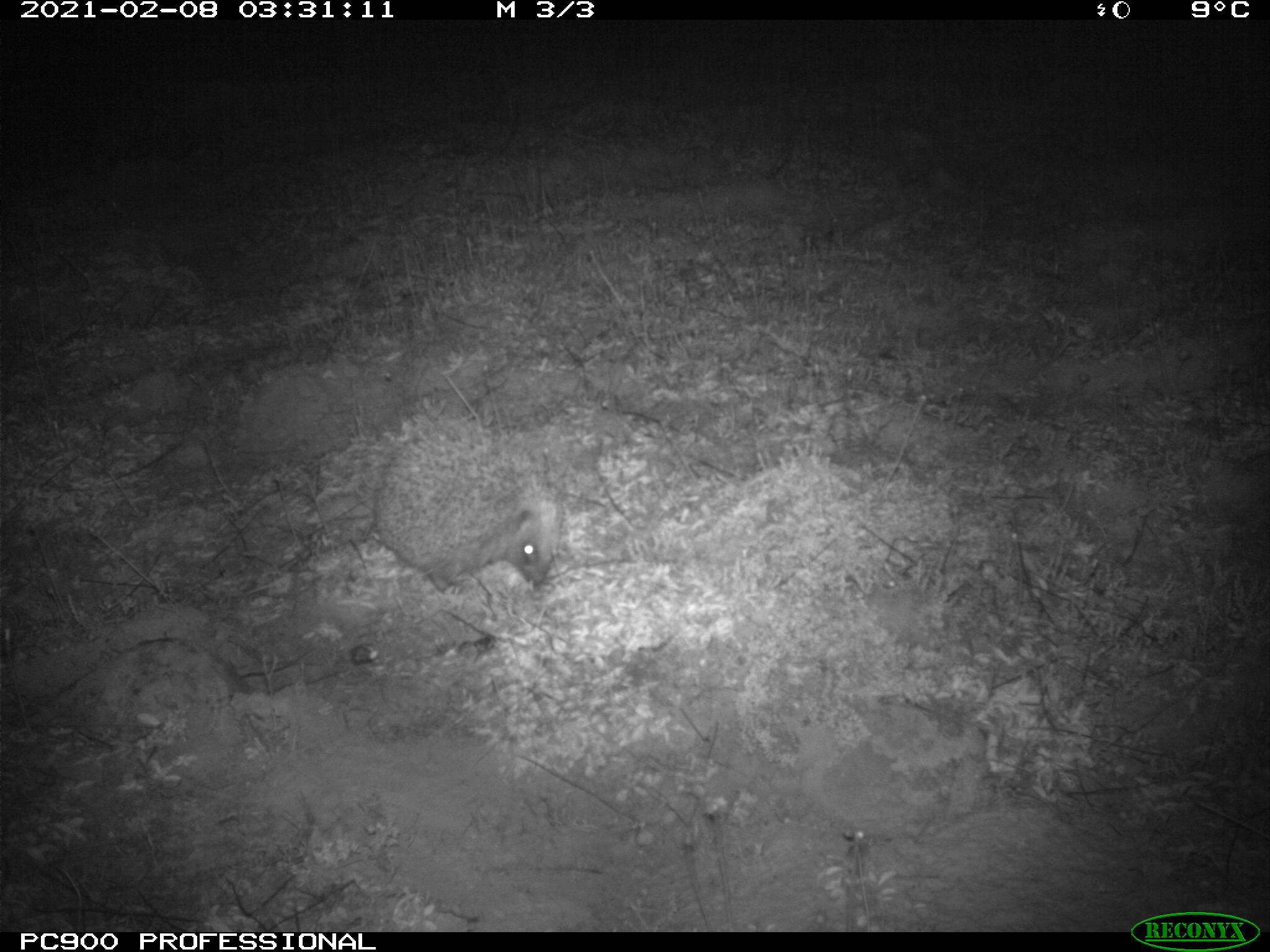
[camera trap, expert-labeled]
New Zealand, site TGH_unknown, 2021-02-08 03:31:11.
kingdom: Animalia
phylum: Chordata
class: Mammalia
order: Eulipotyphla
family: Erinaceidae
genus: Erinaceus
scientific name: Erinaceus europaeus europaeus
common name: european hedgehog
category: hedgehog